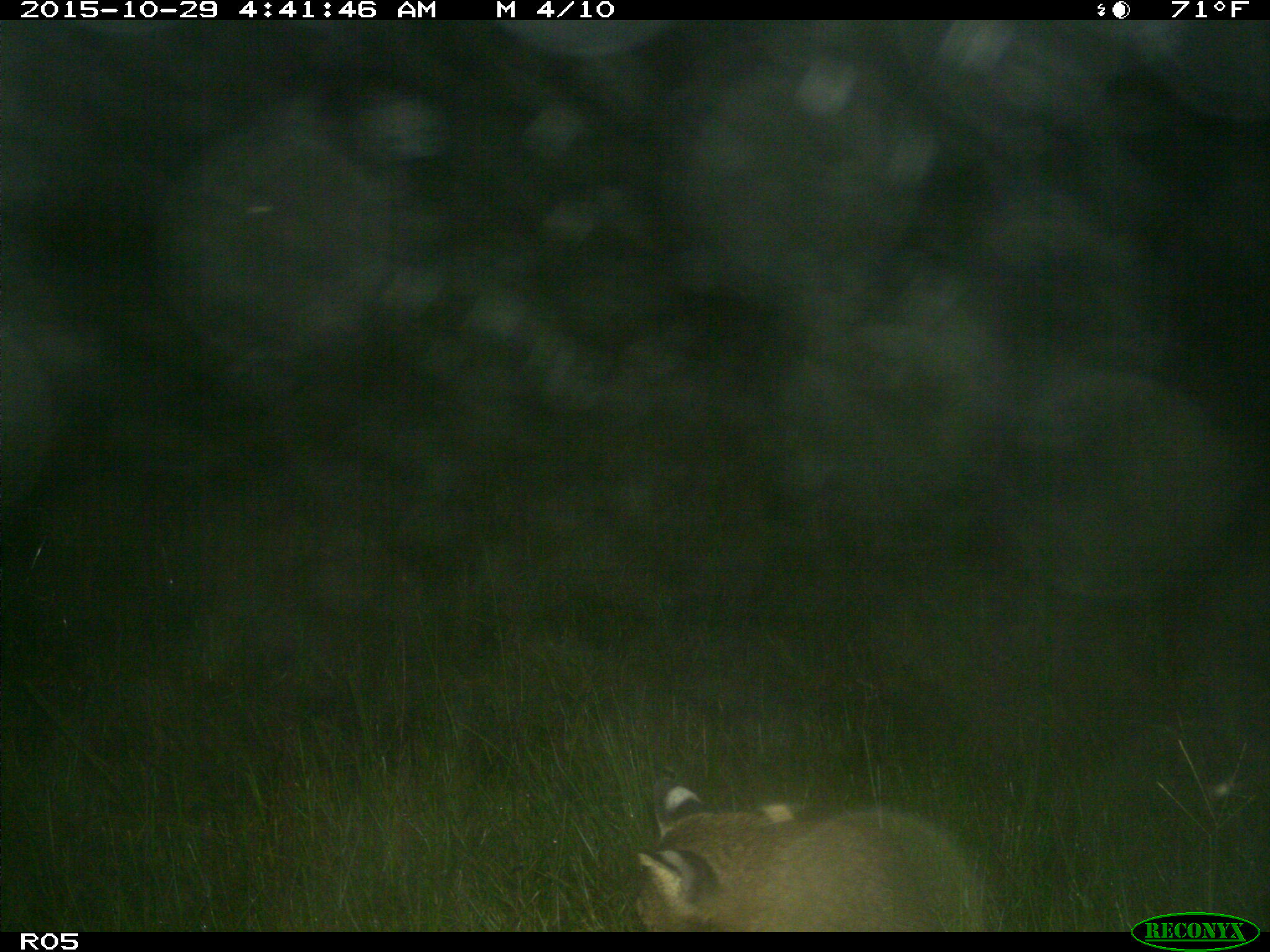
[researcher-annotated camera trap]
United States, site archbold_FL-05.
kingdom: Animalia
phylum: Chordata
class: Mammalia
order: Carnivora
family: Felidae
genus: Lynx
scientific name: Lynx rufus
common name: bobcat